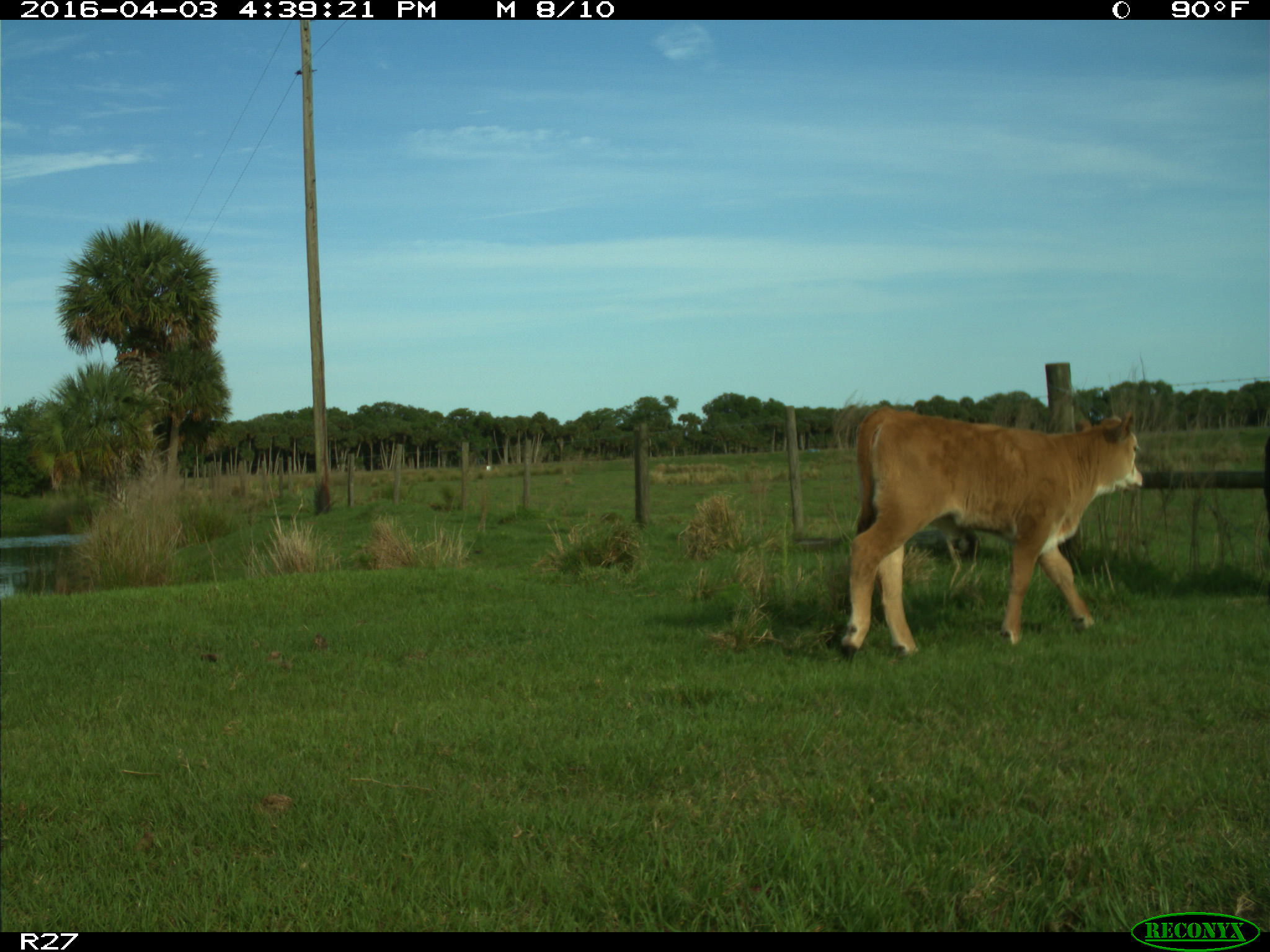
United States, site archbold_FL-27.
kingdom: Animalia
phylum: Chordata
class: Mammalia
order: Artiodactyla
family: Bovidae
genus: Bos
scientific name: Bos taurus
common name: domestic cow